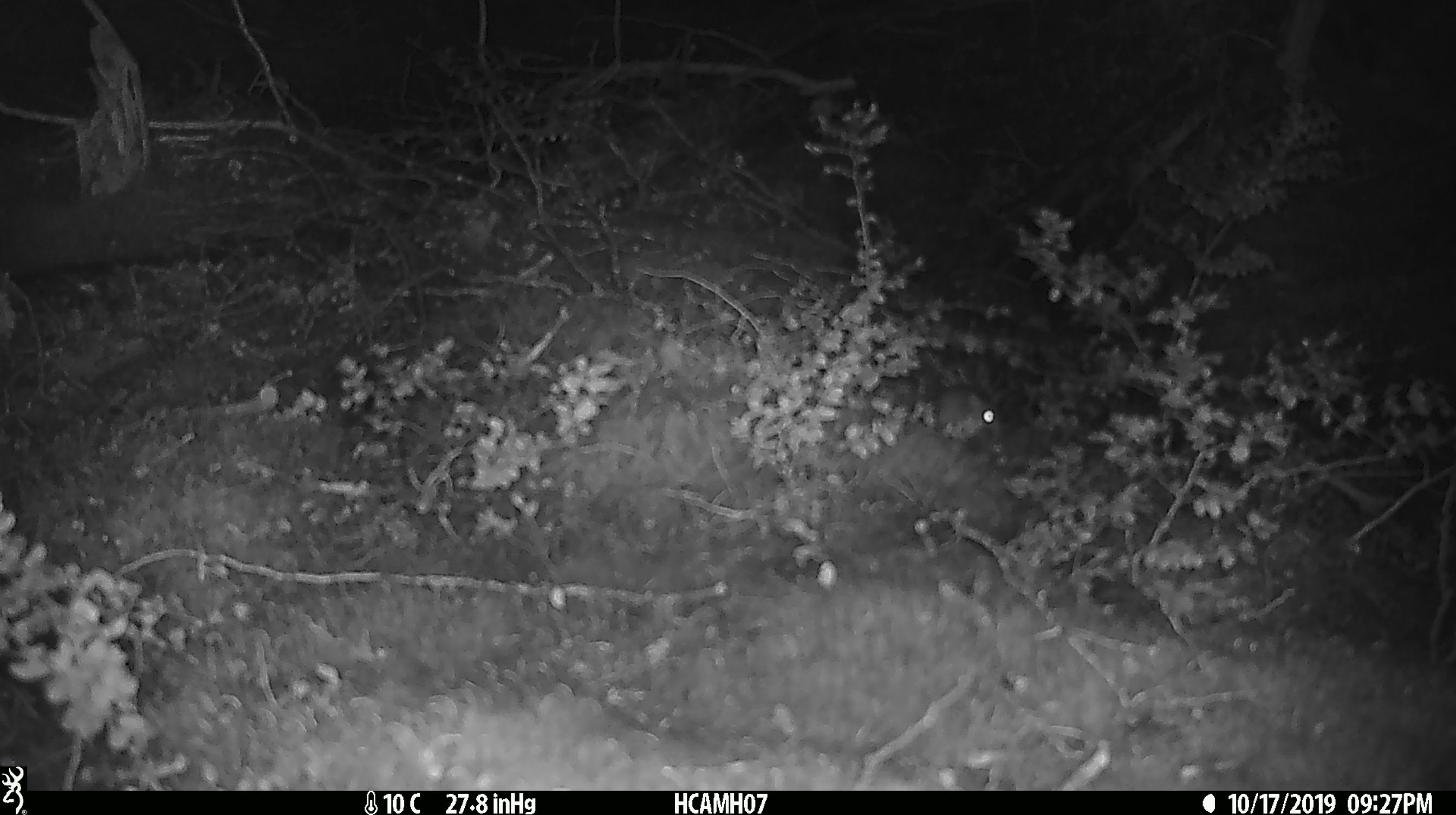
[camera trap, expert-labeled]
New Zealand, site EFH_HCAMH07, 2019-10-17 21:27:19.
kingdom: Animalia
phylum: Chordata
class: Mammalia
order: Rodentia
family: Muridae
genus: Mus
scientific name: Mus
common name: mouse